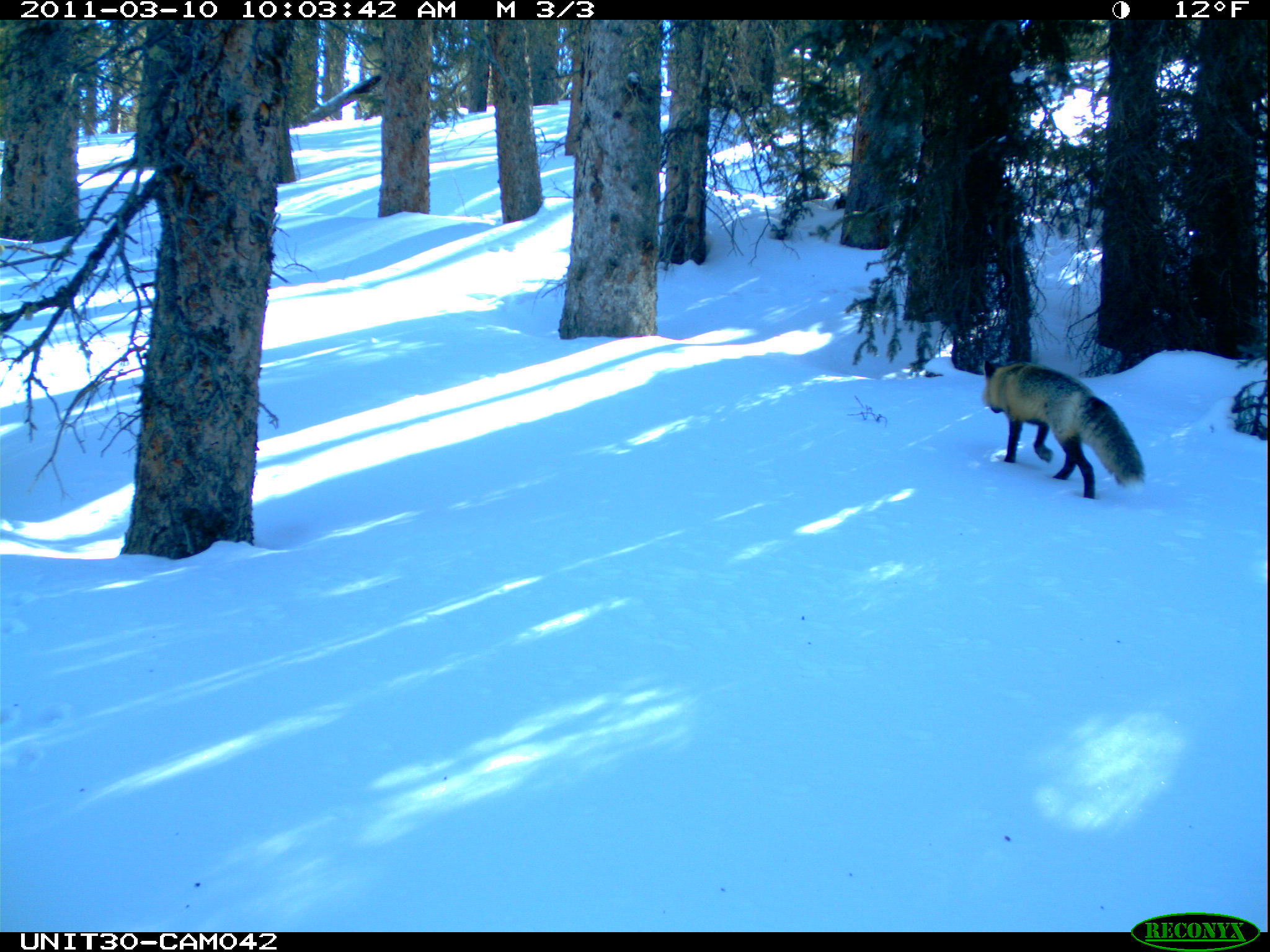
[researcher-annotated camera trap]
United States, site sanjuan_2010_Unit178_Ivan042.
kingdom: Animalia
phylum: Chordata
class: Mammalia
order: Carnivora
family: Canidae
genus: Vulpes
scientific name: Vulpes vulpes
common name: red fox